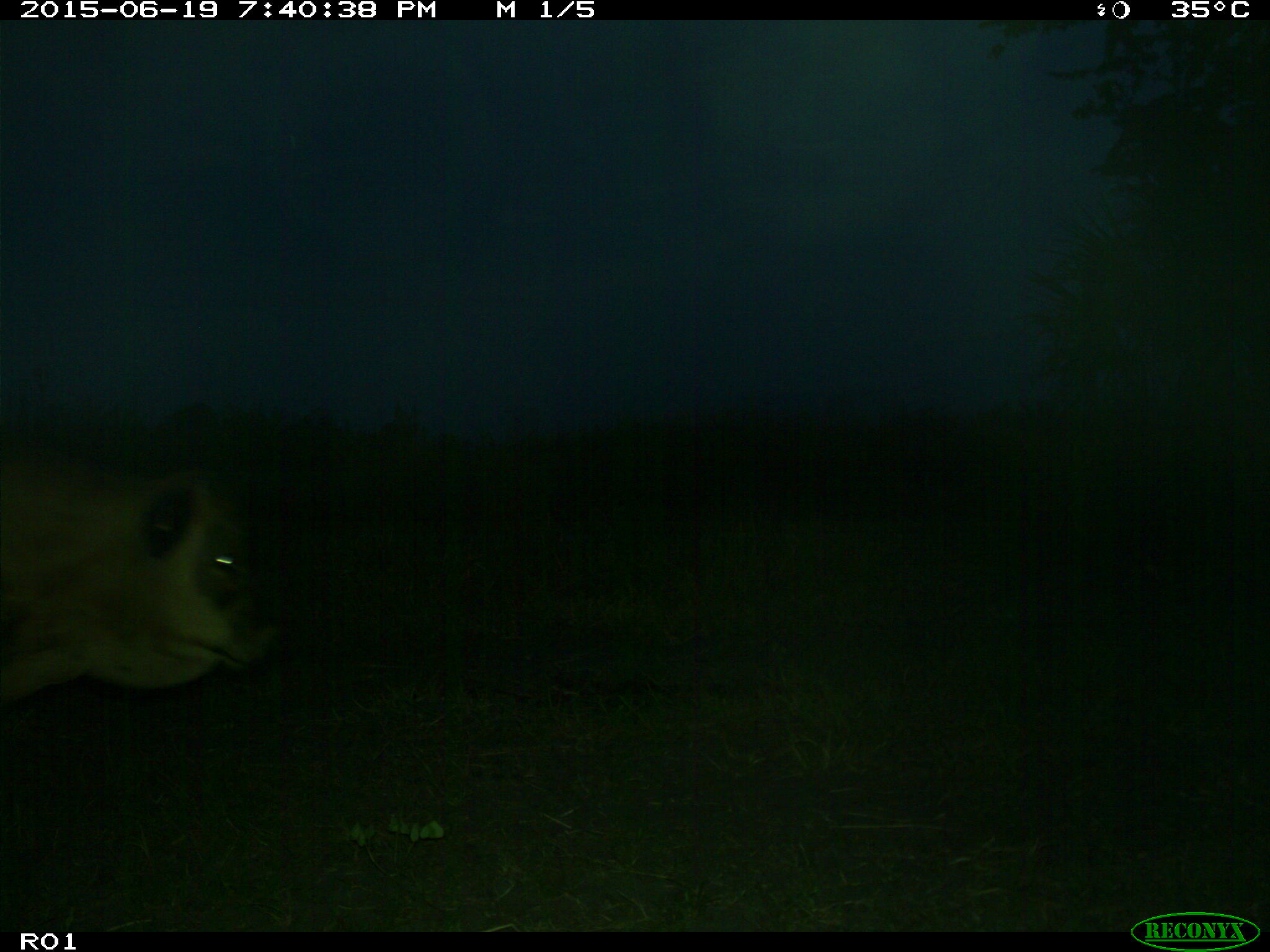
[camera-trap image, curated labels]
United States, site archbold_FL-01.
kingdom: Animalia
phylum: Chordata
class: Mammalia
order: Artiodactyla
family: Bovidae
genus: Bos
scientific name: Bos taurus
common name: domestic cow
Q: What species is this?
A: Bos taurus (domestic cow).